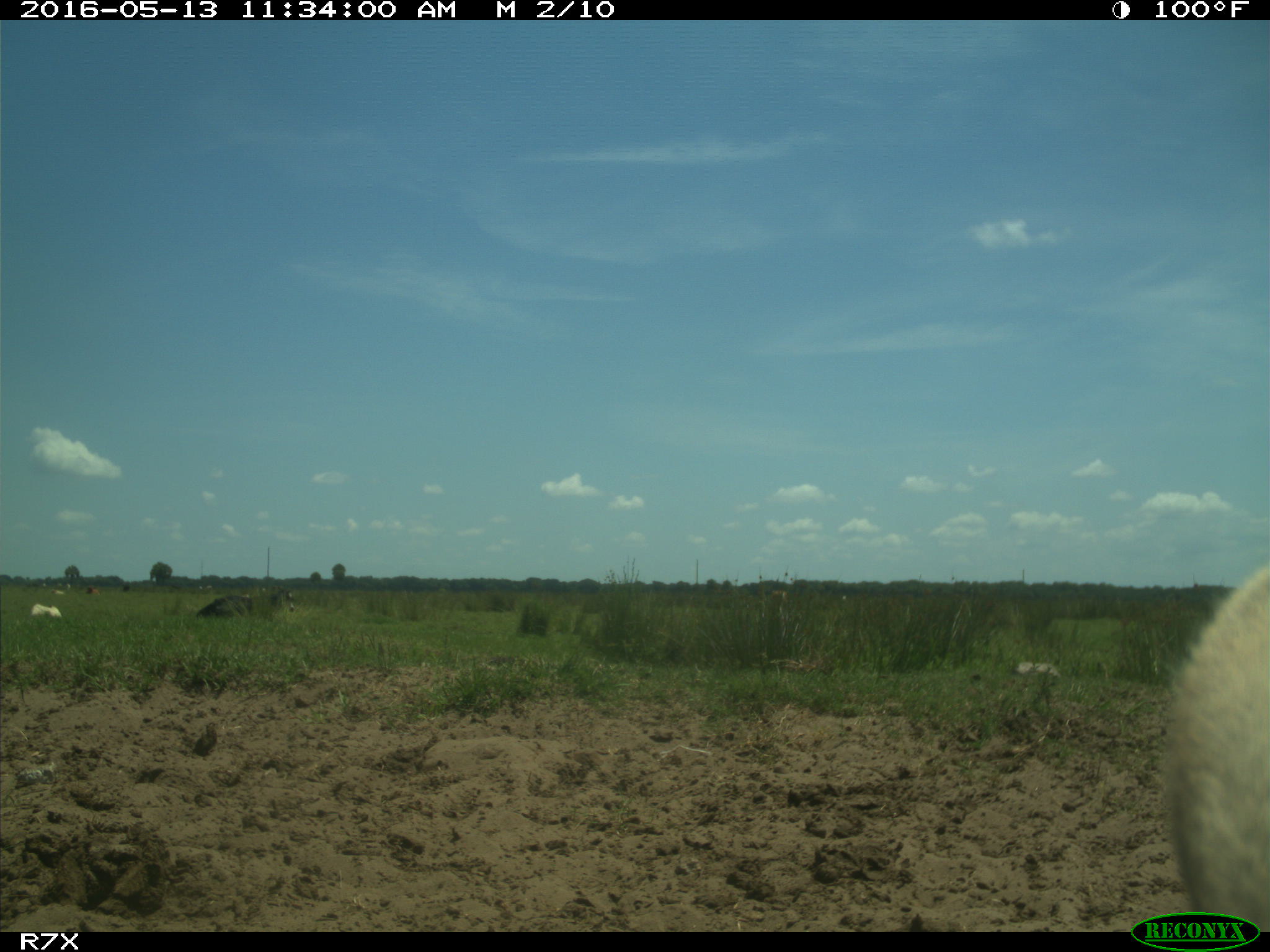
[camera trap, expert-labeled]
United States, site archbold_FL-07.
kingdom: Animalia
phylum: Chordata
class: Mammalia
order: Artiodactyla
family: Bovidae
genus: Bos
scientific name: Bos taurus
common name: domestic cow